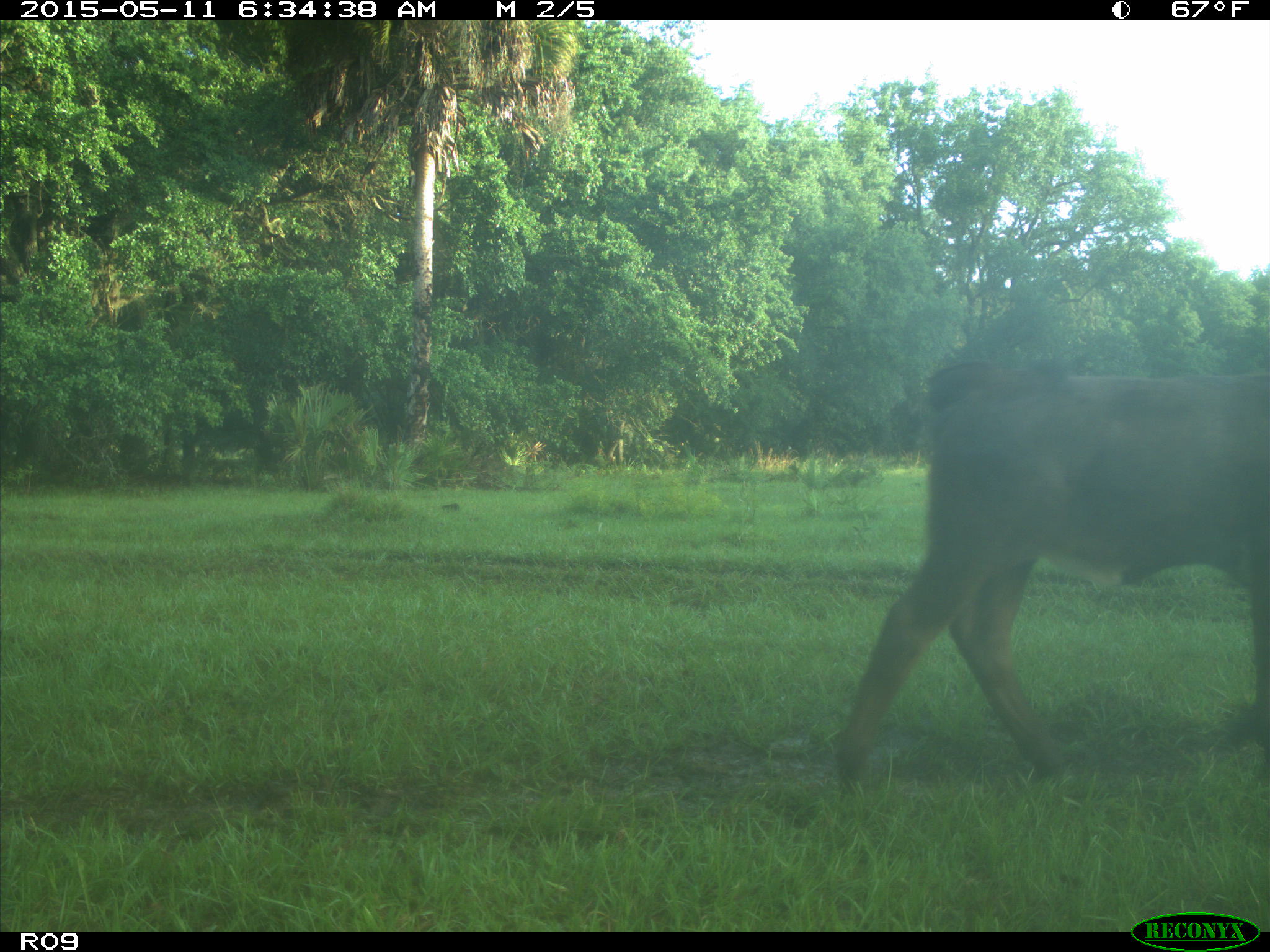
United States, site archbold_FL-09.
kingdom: Animalia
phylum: Chordata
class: Mammalia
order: Artiodactyla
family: Bovidae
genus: Bos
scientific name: Bos taurus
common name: domestic cow